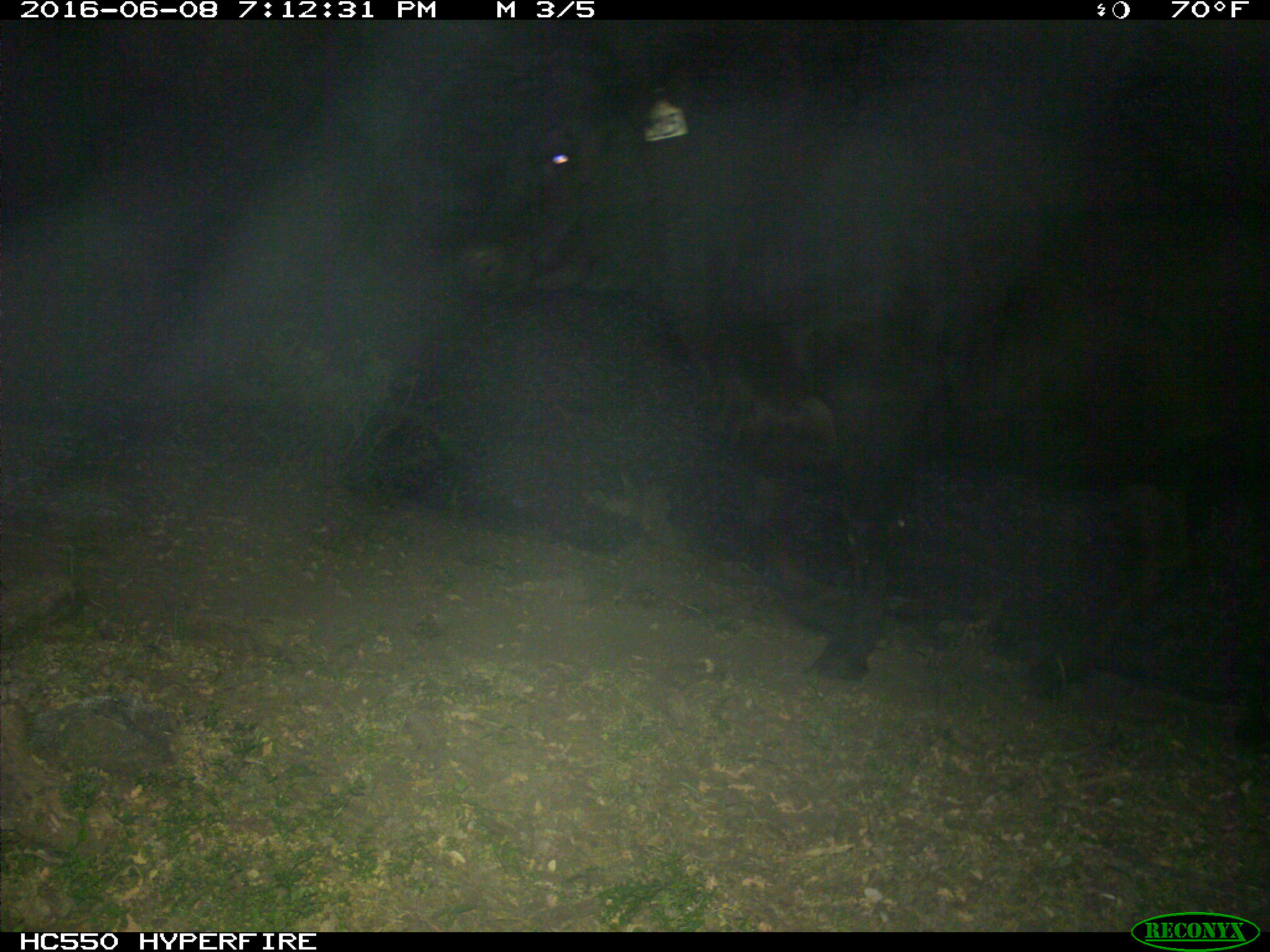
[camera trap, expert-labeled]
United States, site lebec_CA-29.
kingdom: Animalia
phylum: Chordata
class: Mammalia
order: Artiodactyla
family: Bovidae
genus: Bos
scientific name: Bos taurus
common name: domestic cow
Bos taurus (domestic cow).